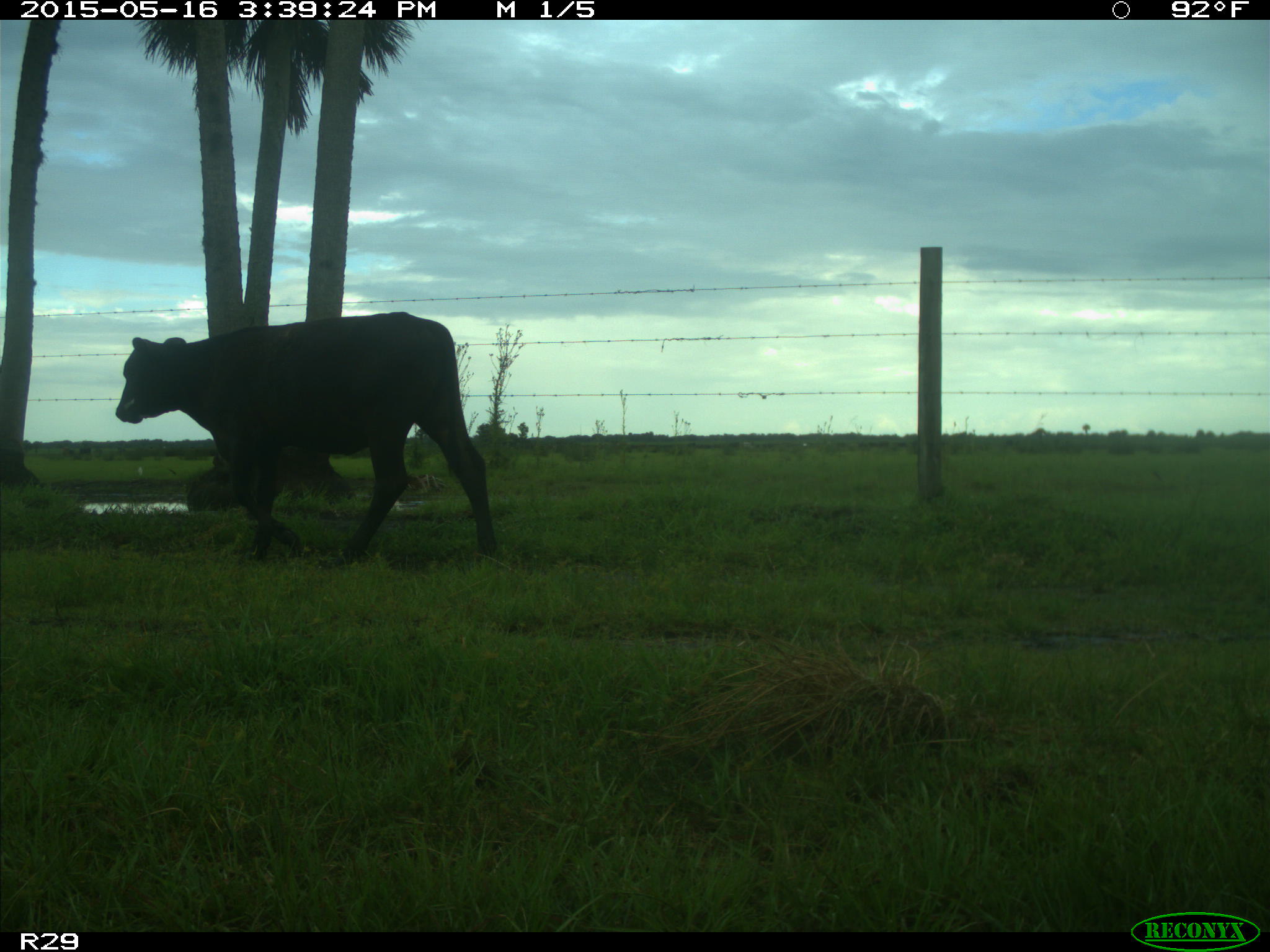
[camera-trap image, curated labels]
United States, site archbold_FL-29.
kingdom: Animalia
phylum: Chordata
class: Mammalia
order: Artiodactyla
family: Bovidae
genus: Bos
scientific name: Bos taurus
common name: domestic cow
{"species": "Bos taurus (domestic cow)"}